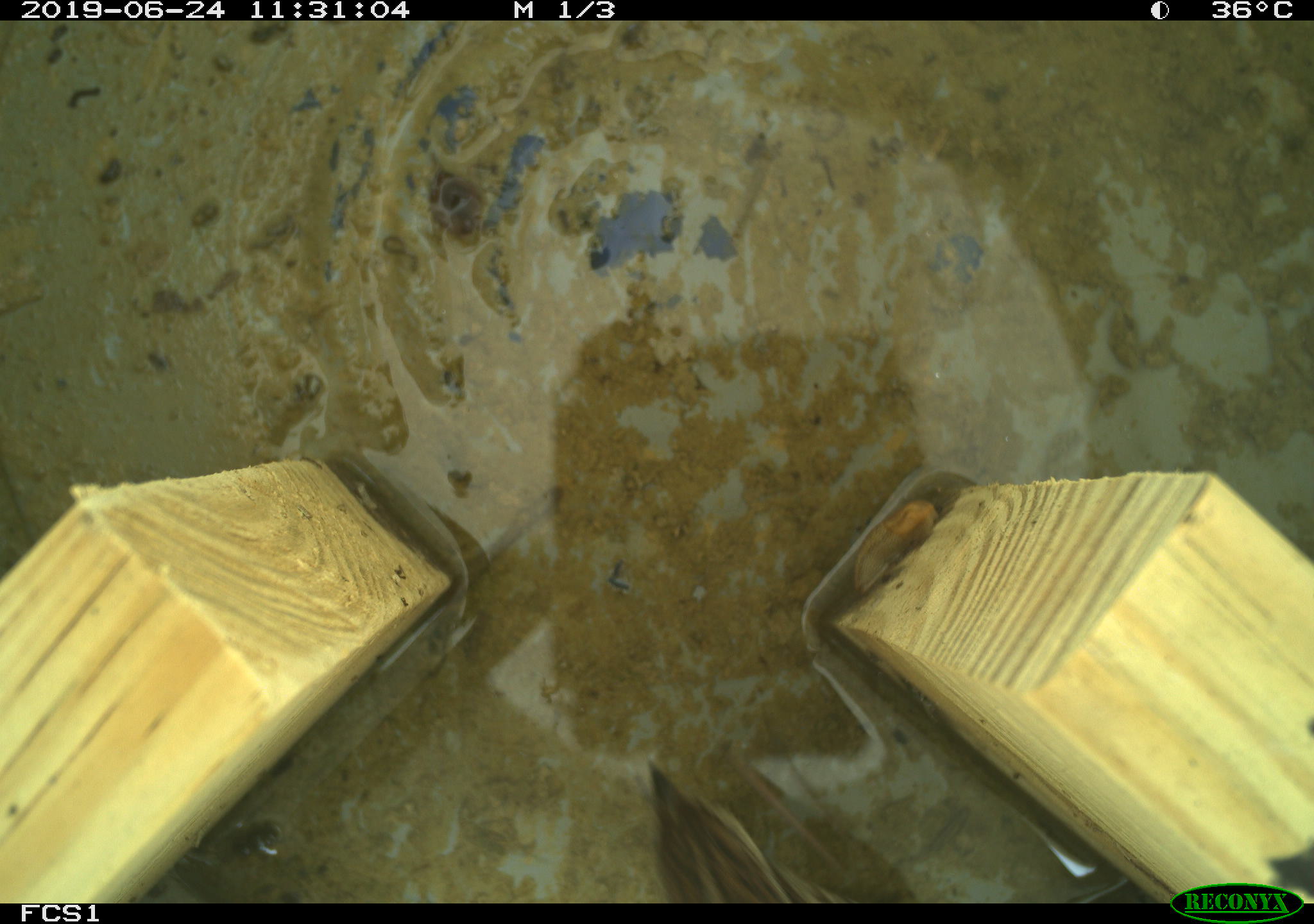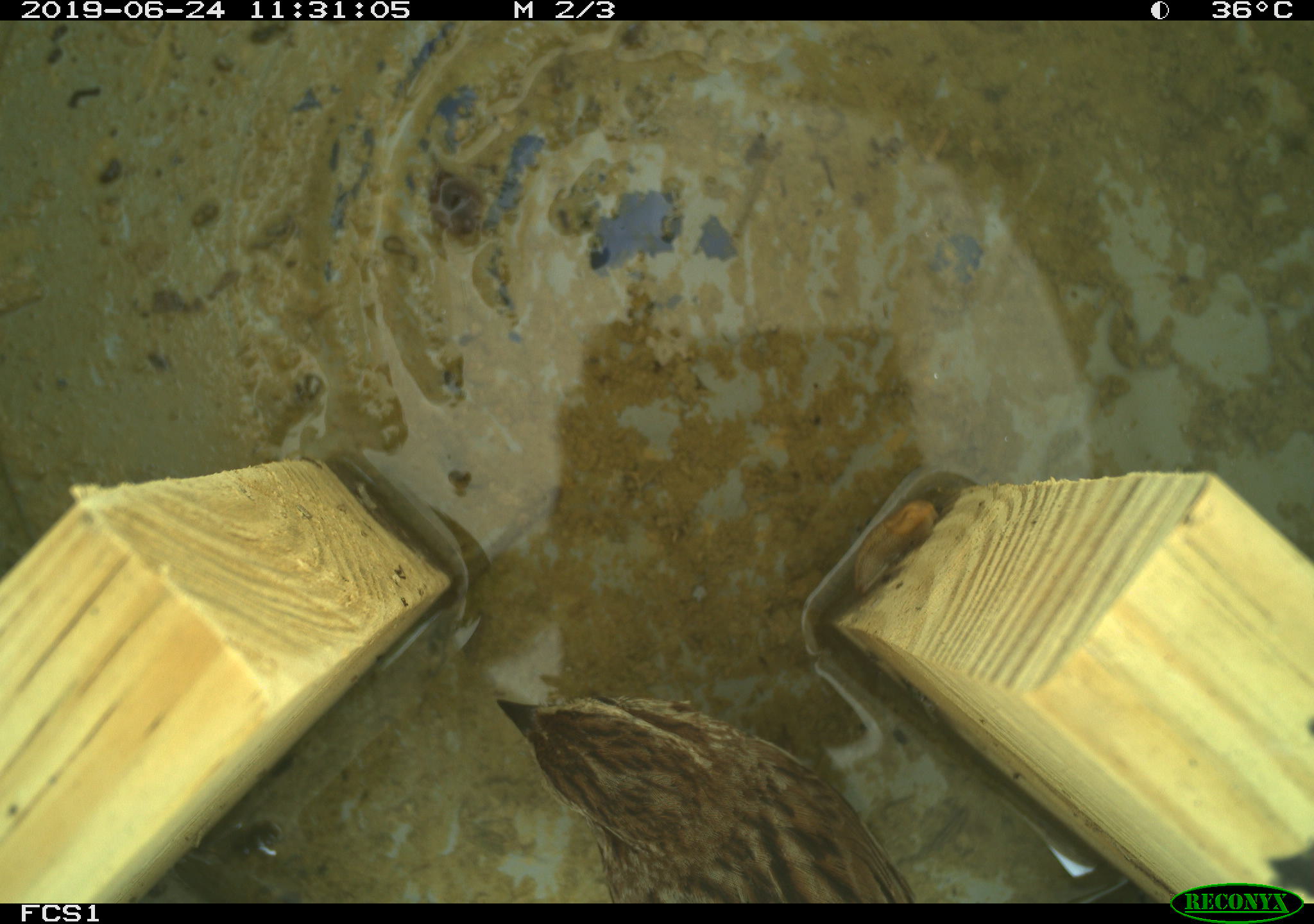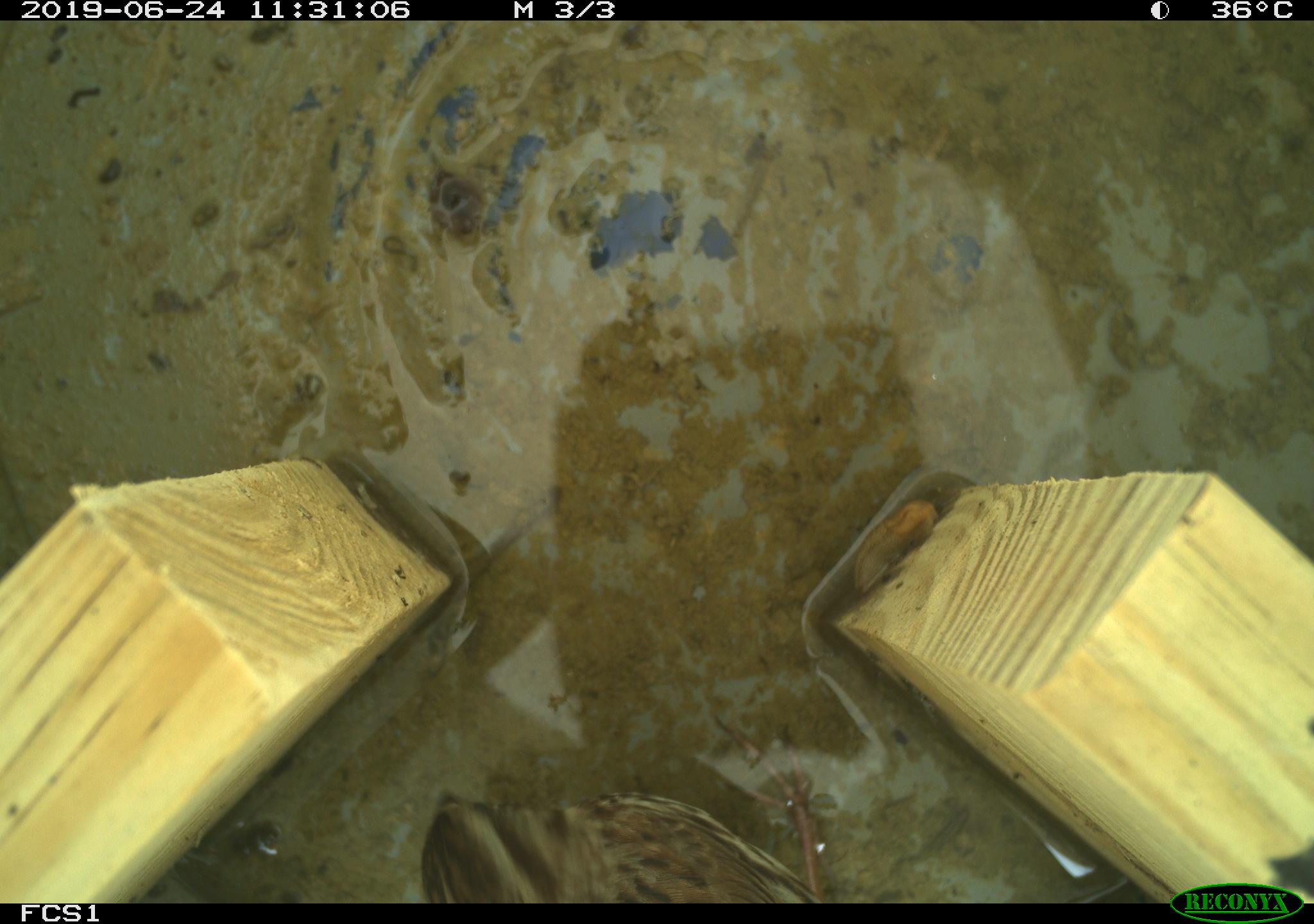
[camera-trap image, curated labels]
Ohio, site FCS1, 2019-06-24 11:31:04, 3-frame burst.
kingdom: Animalia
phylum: Chordata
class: Aves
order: Passeriformes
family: Passerellidae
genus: Melospiza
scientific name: Melospiza melodia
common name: song sparrow